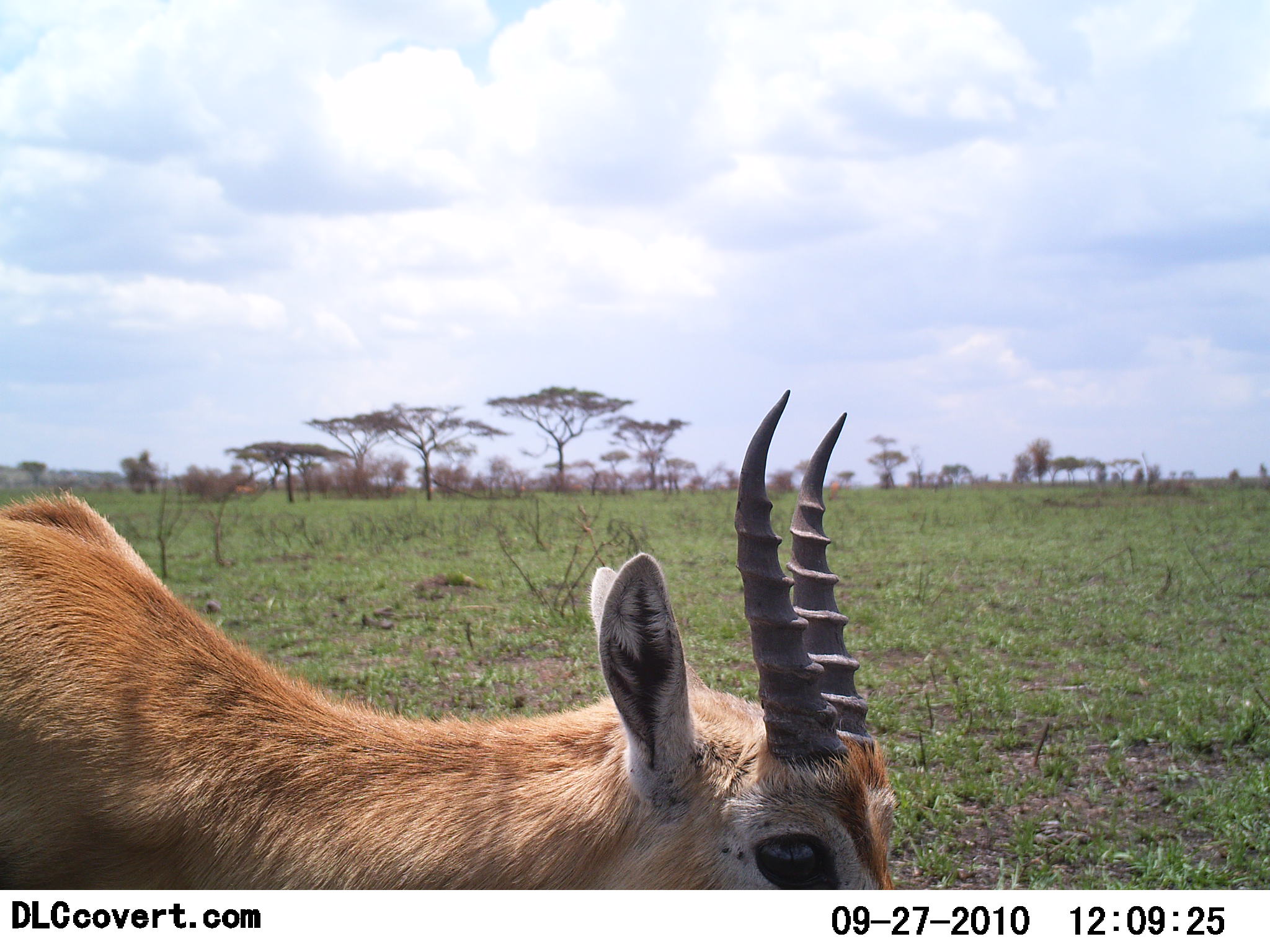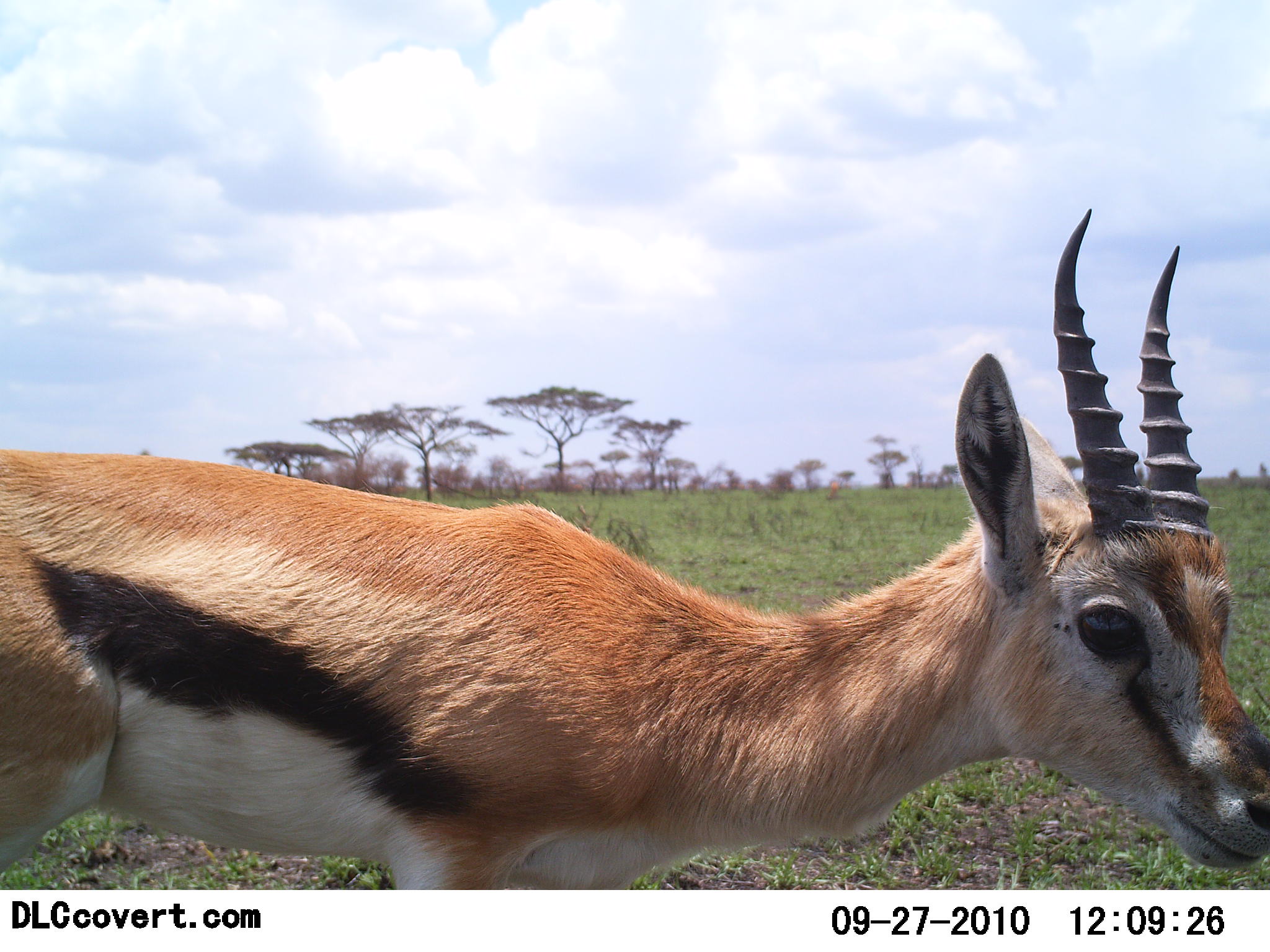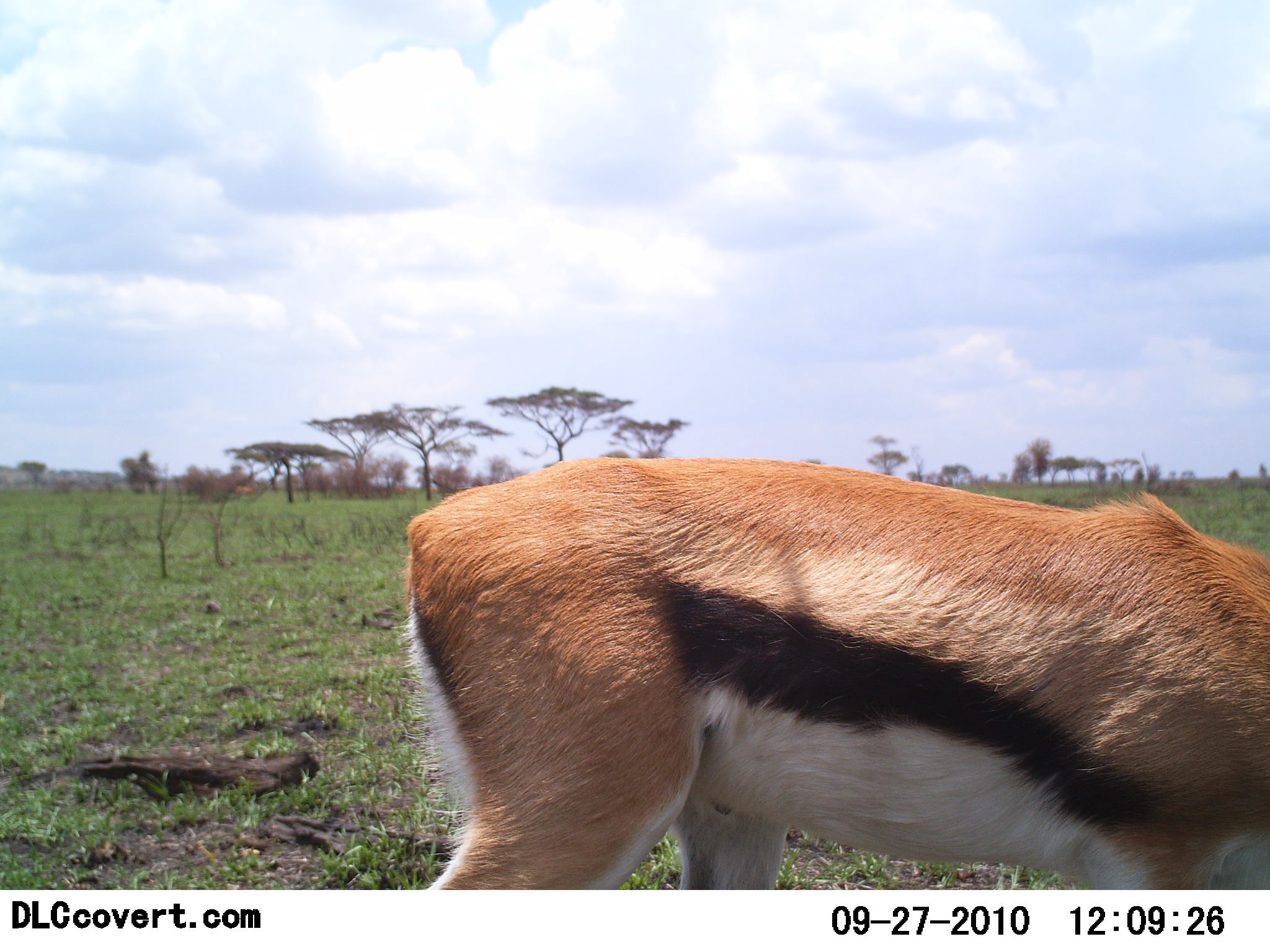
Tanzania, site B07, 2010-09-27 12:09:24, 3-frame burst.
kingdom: Animalia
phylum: Chordata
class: Mammalia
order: Artiodactyla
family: Bovidae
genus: Eudorcas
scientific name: Eudorcas thomsonii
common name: thomson's gazelle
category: gazellethomsons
Gazellethomsons (thomson's gazelle) (Eudorcas thomsonii), count 1. Behavior (volunteer vote fractions): standing 20%, resting 0%, moving 80%, interacting 0%. Young present (vote fraction): 7%. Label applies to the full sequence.